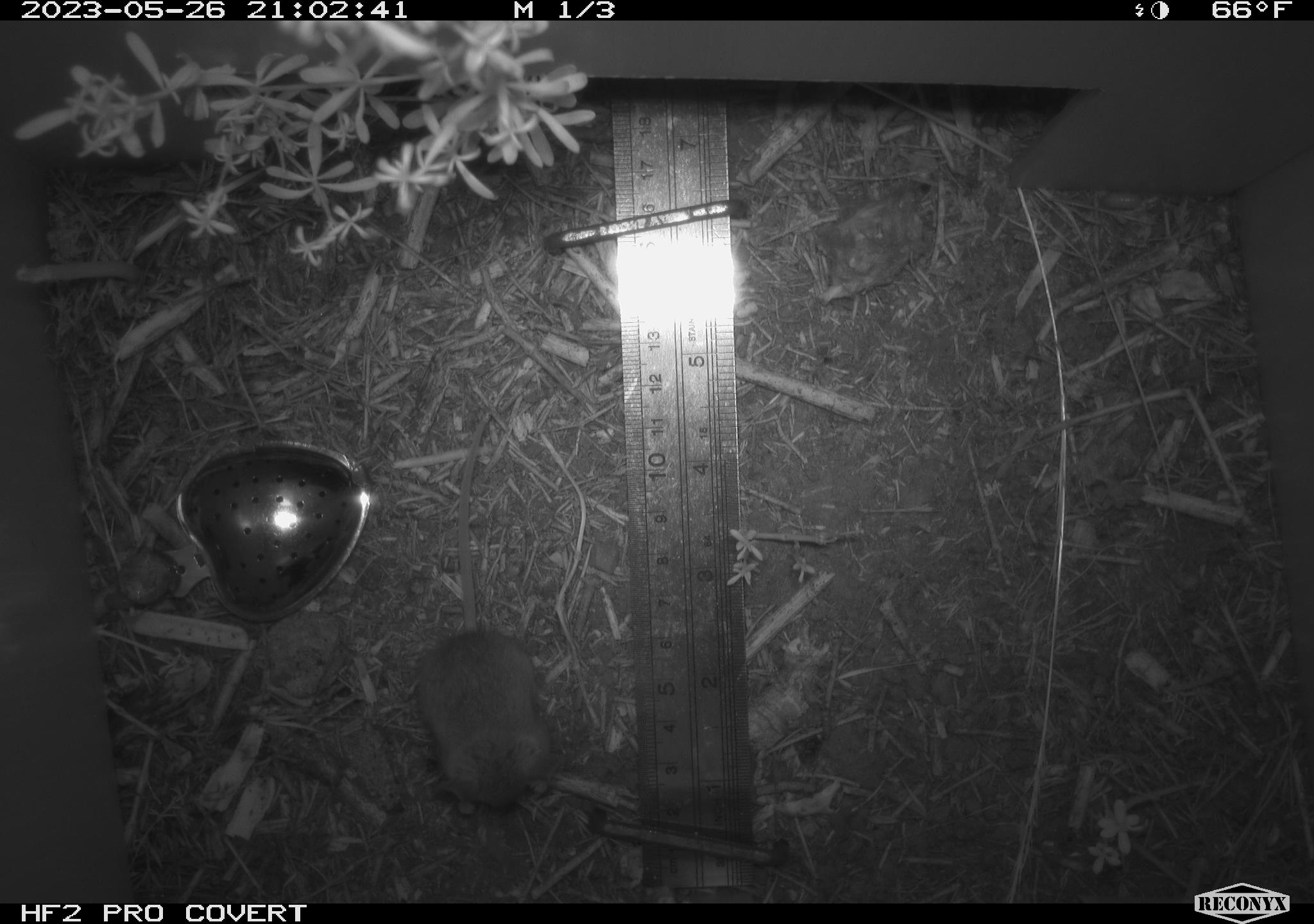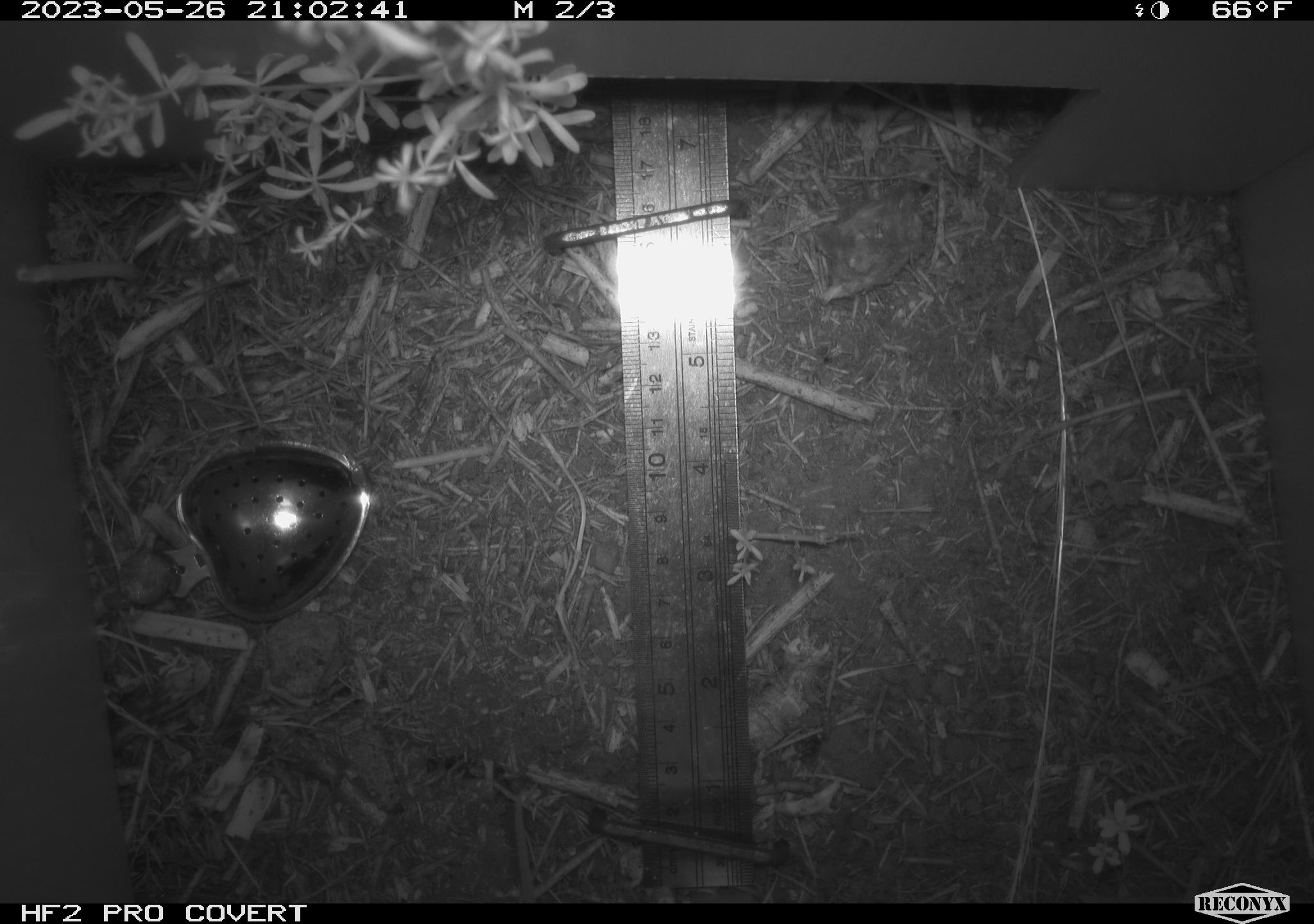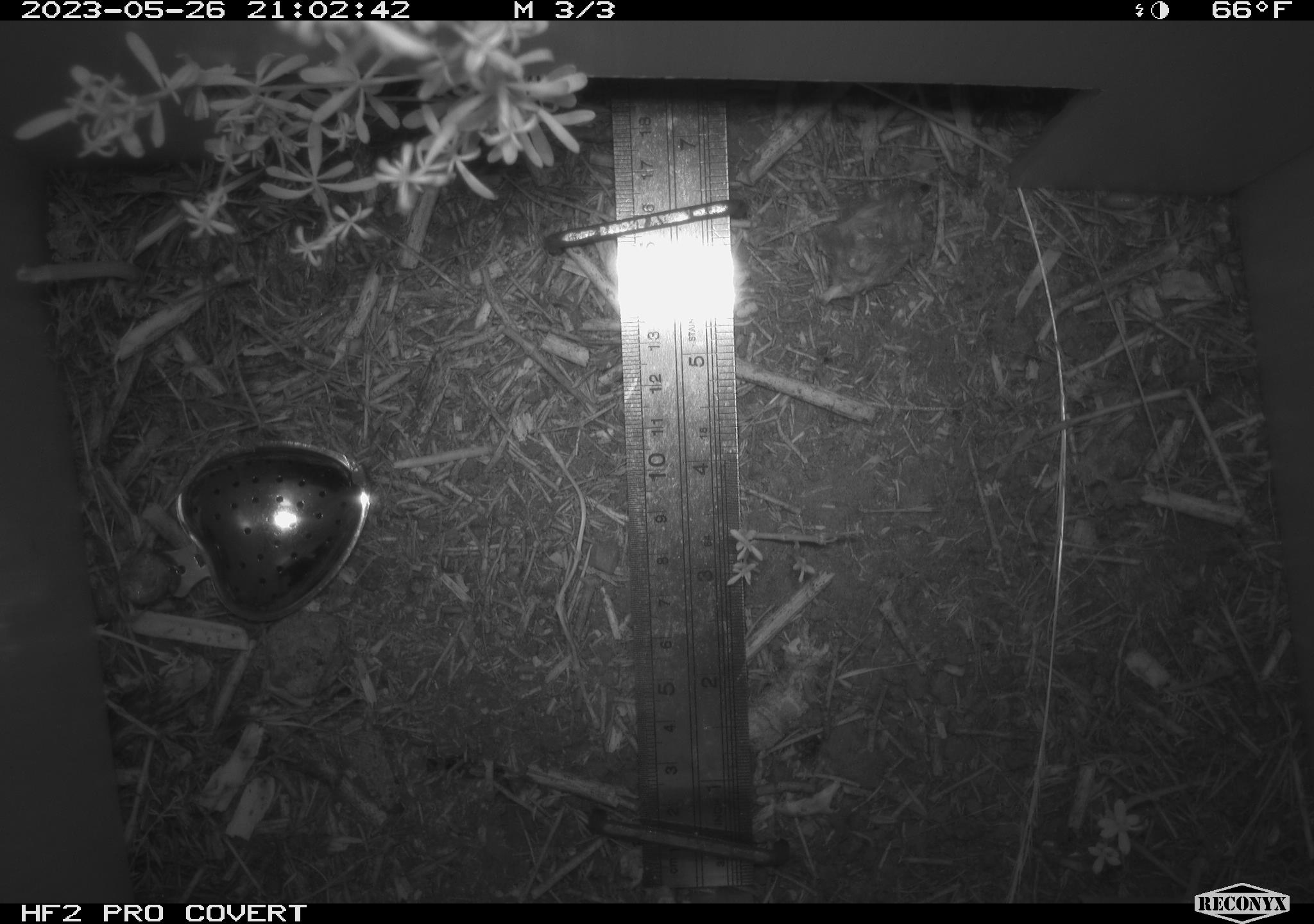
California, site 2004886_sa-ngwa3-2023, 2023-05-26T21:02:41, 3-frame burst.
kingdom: Animalia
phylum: Chordata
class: Mammalia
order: Rodentia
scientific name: Rodentia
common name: mouse species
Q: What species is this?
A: Mouse species (Rodentia).